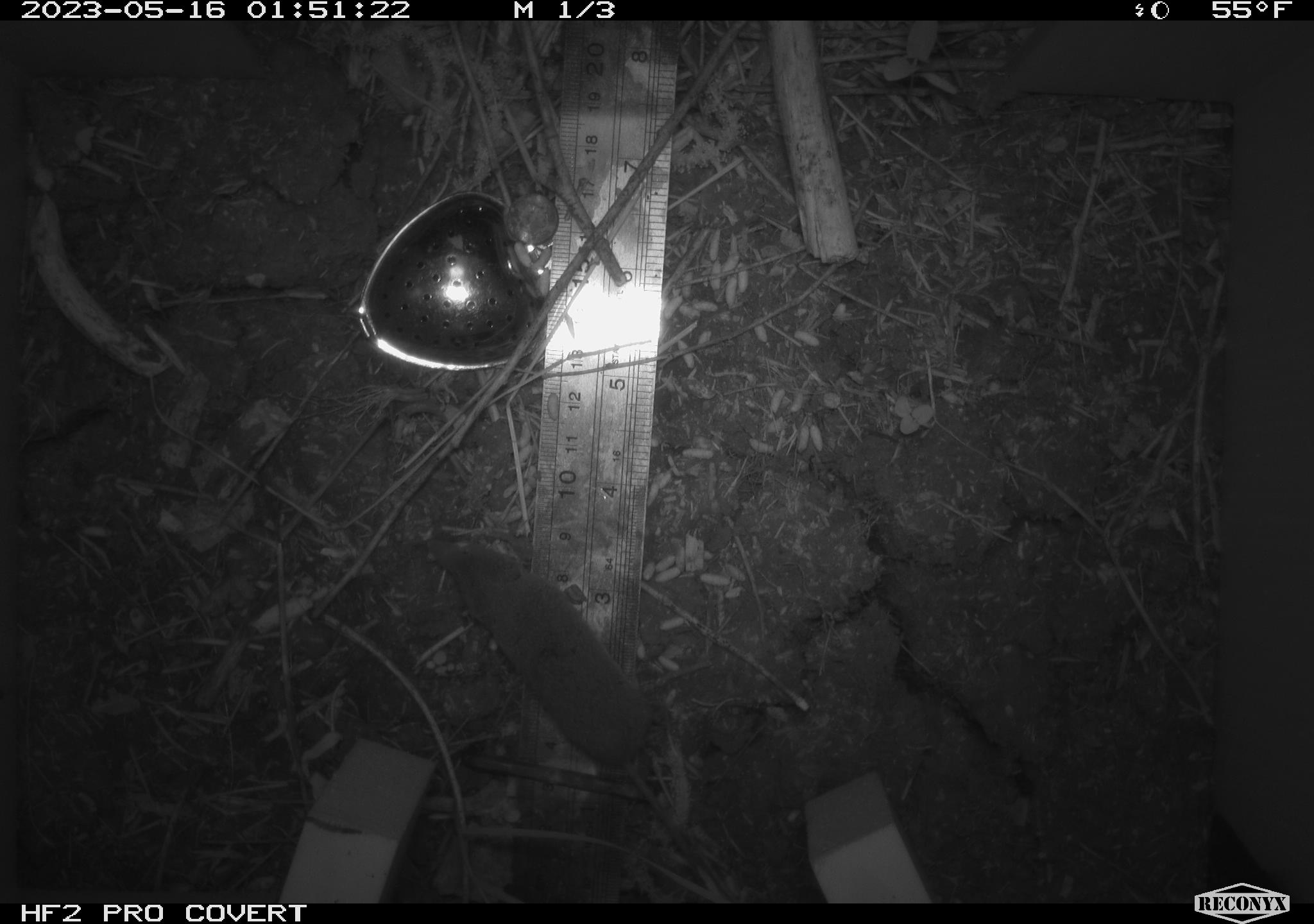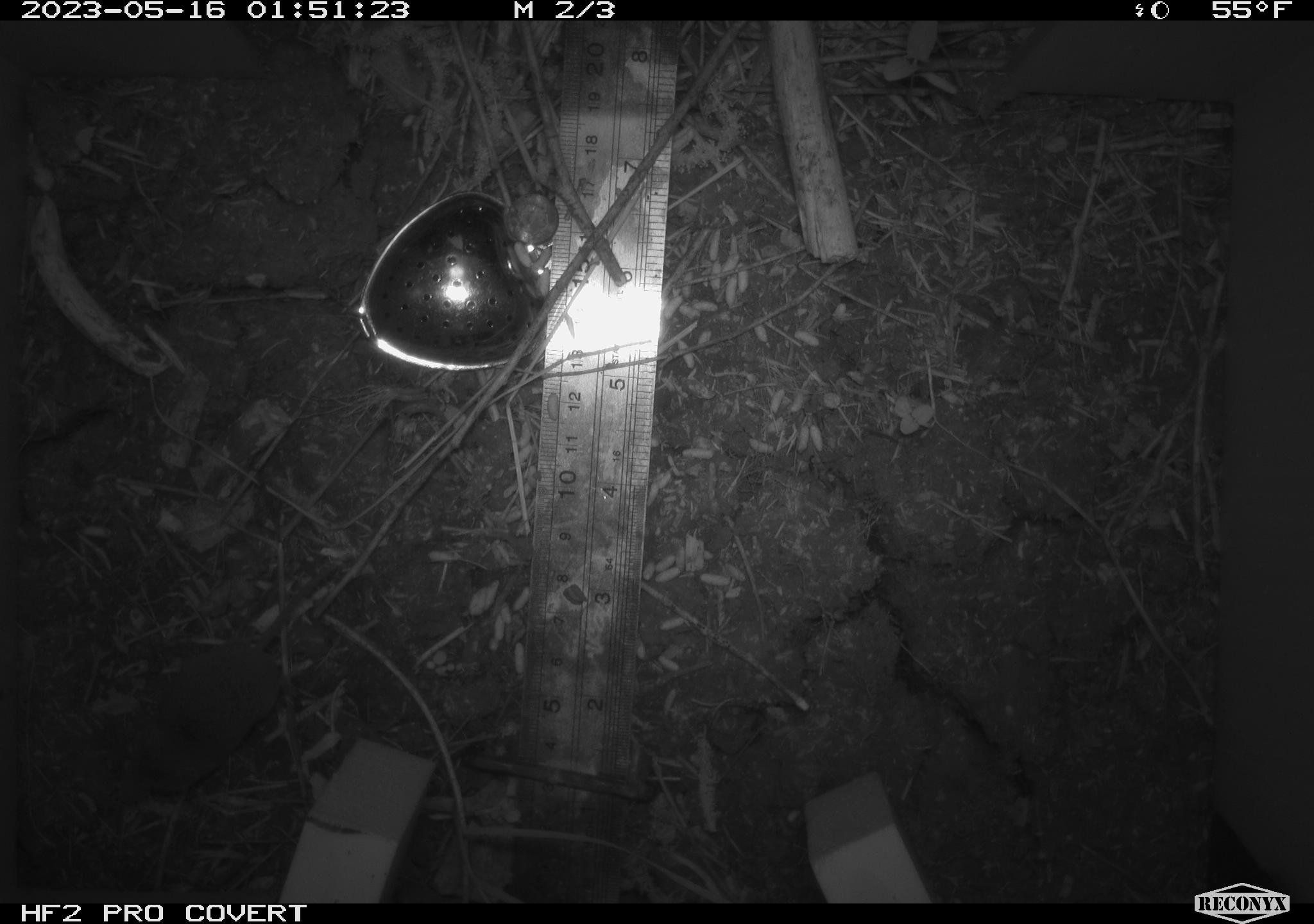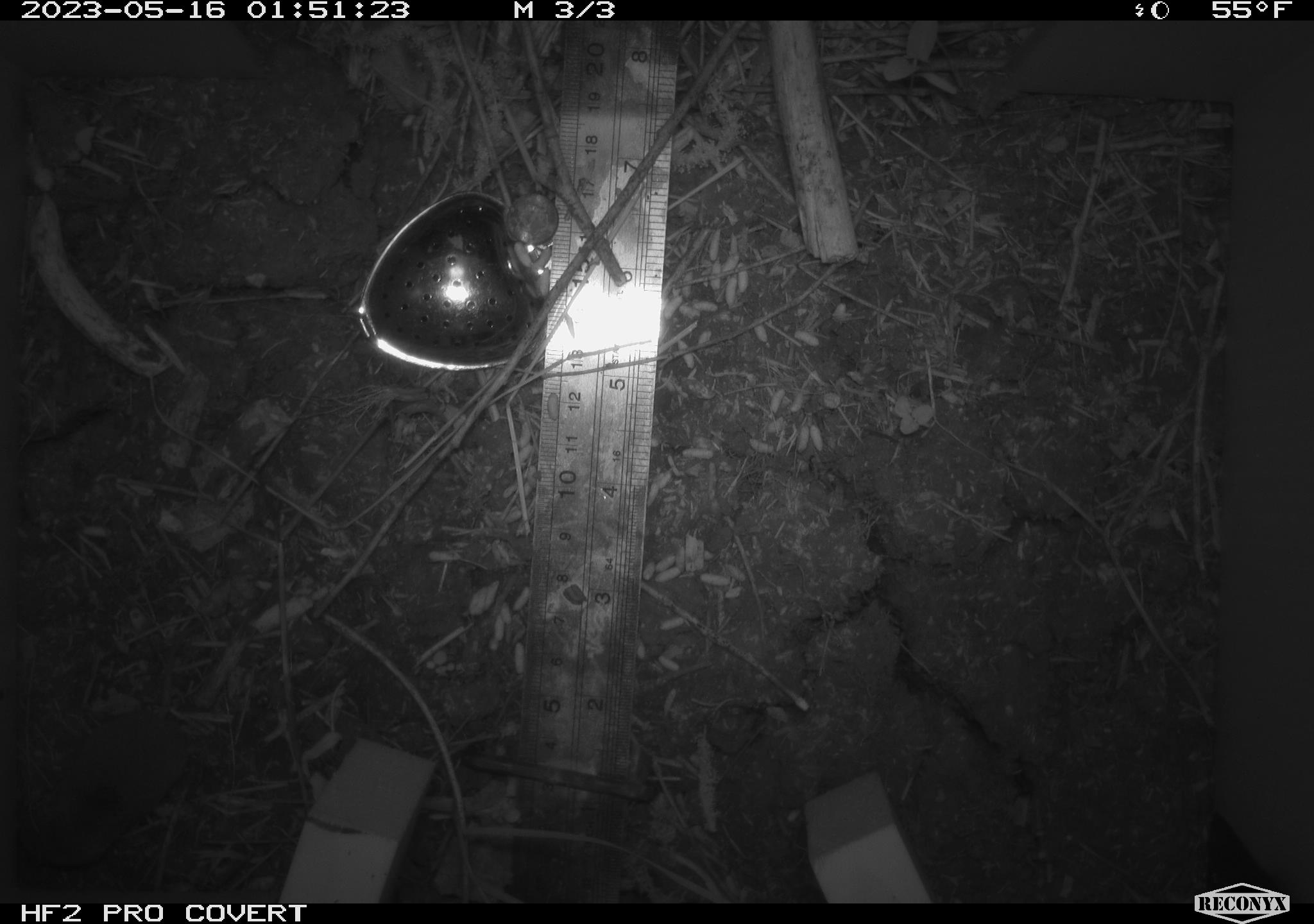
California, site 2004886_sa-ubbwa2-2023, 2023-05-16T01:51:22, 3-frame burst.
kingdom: Animalia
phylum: Chordata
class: Mammalia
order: Eulipotyphla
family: Soricidae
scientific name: Soricidae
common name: shrews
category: soricidae family